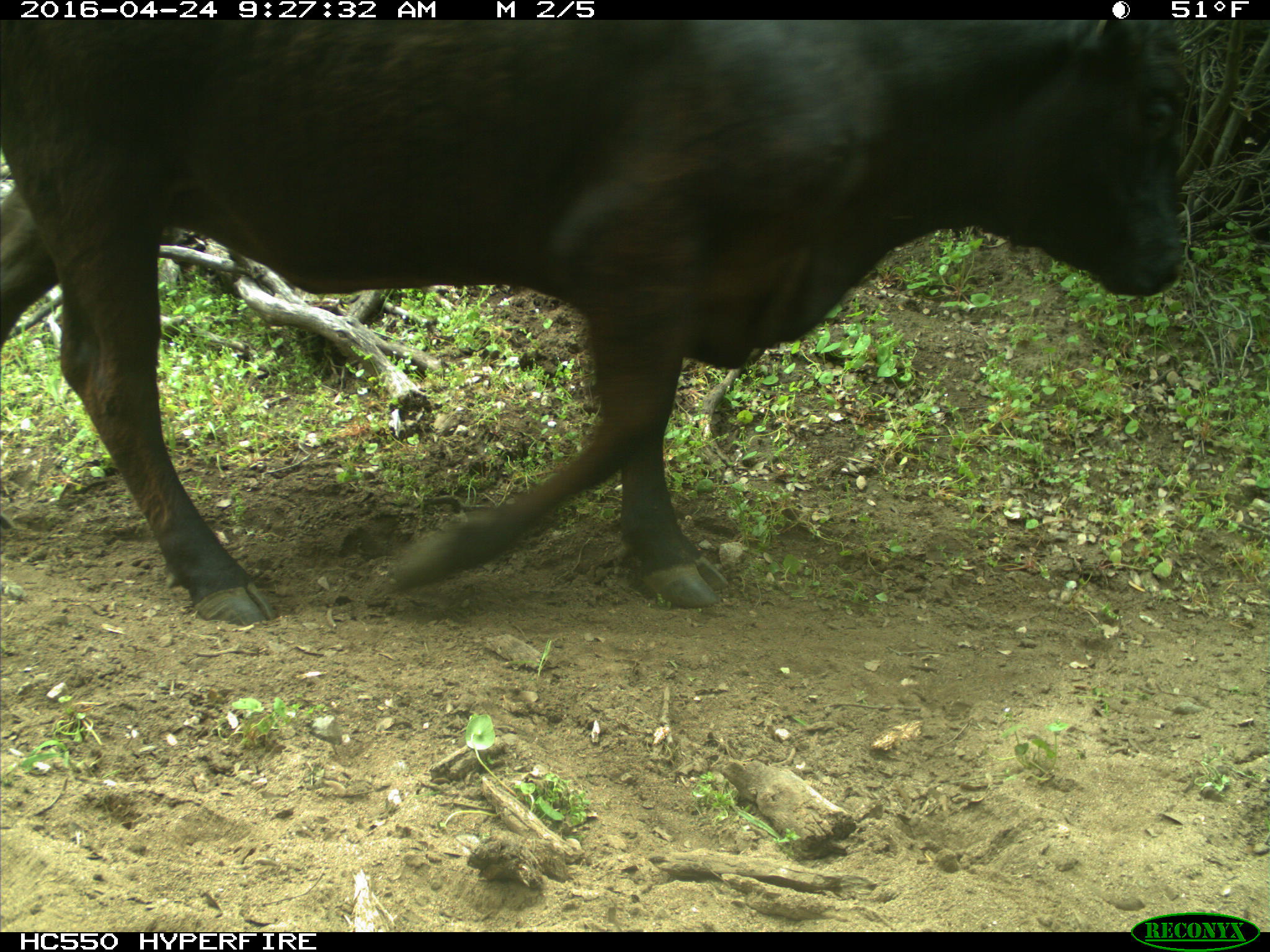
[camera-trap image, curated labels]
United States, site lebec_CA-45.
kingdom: Animalia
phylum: Chordata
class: Mammalia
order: Artiodactyla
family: Bovidae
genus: Bos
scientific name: Bos taurus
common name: domestic cow